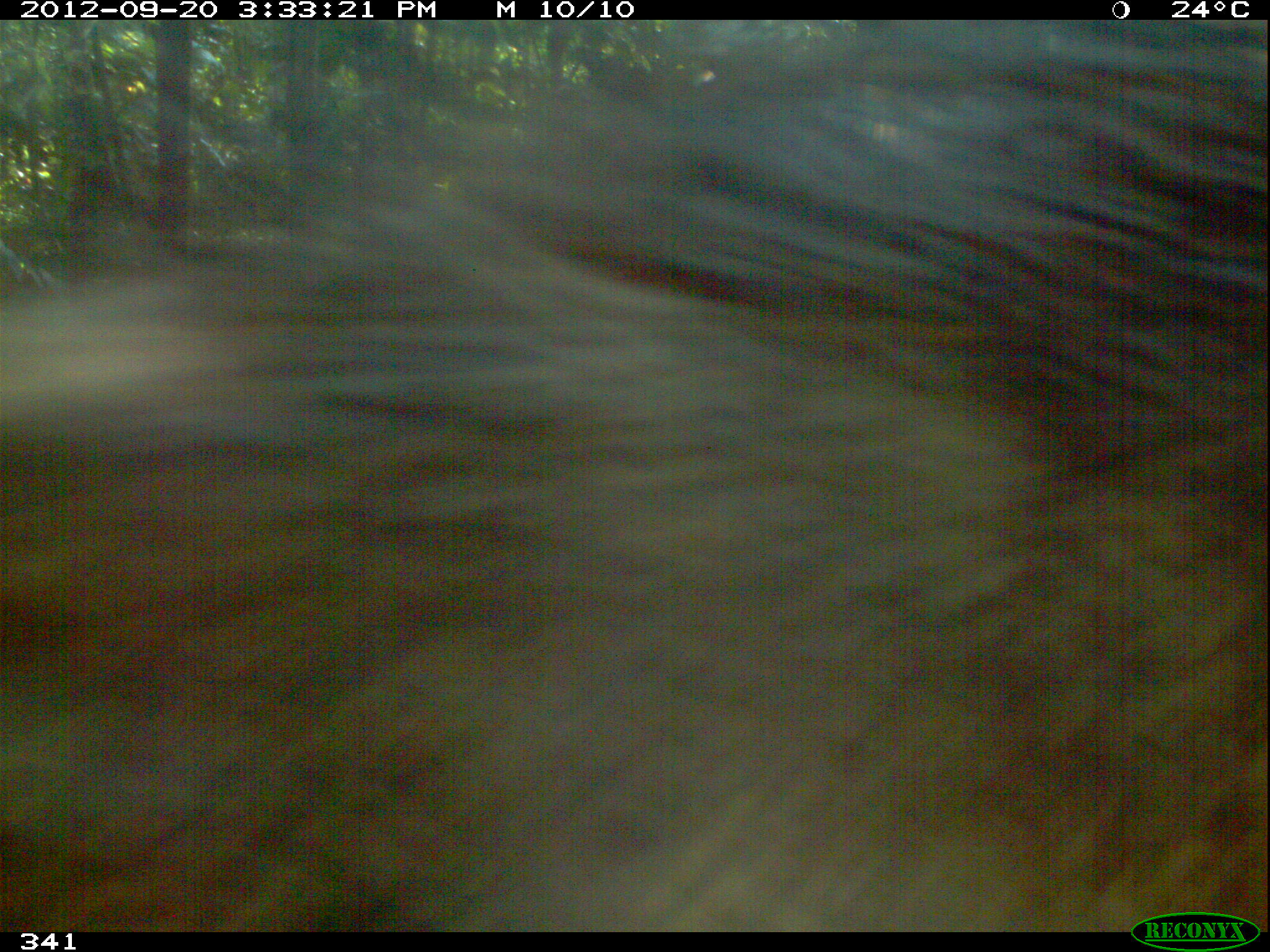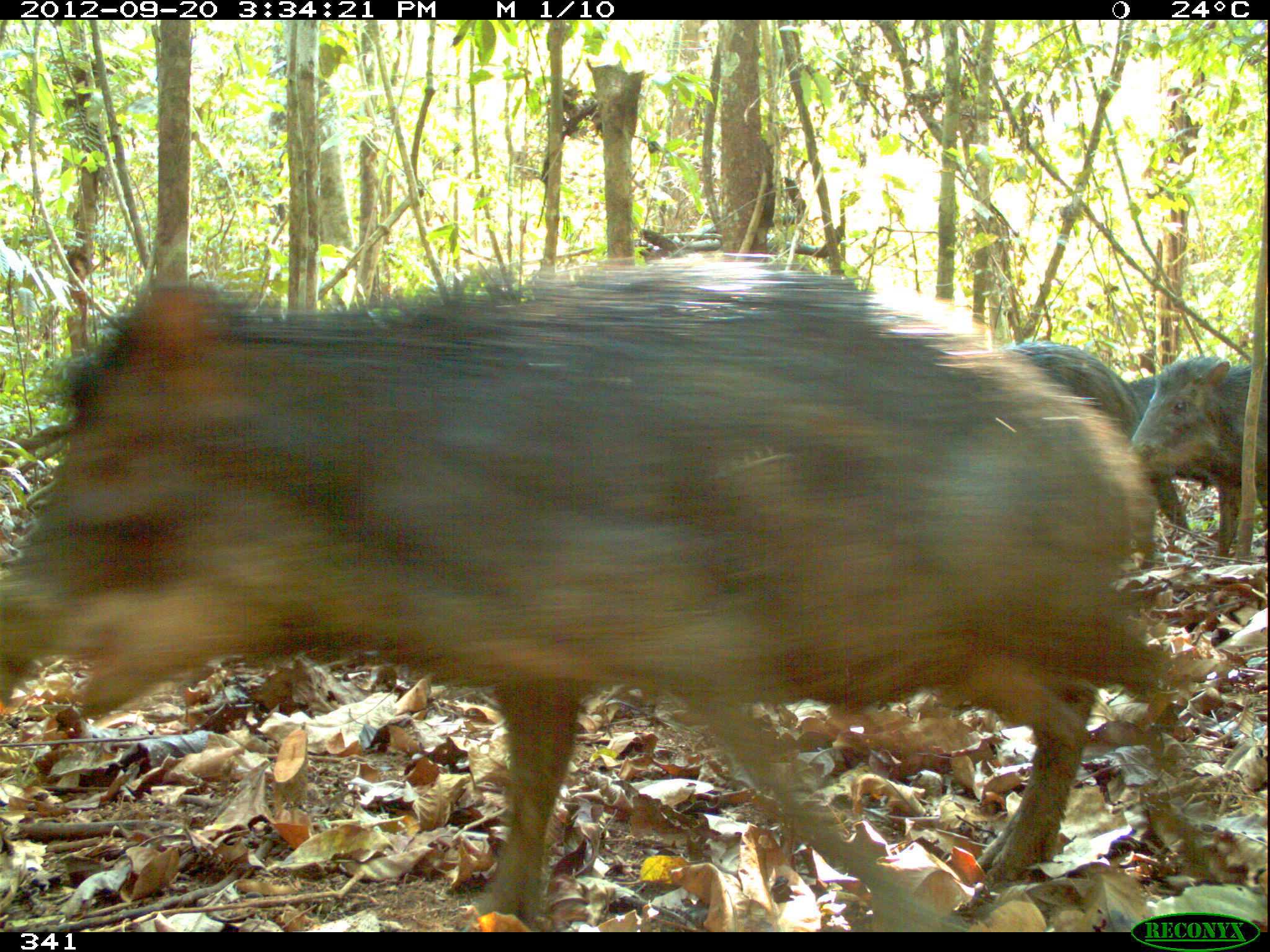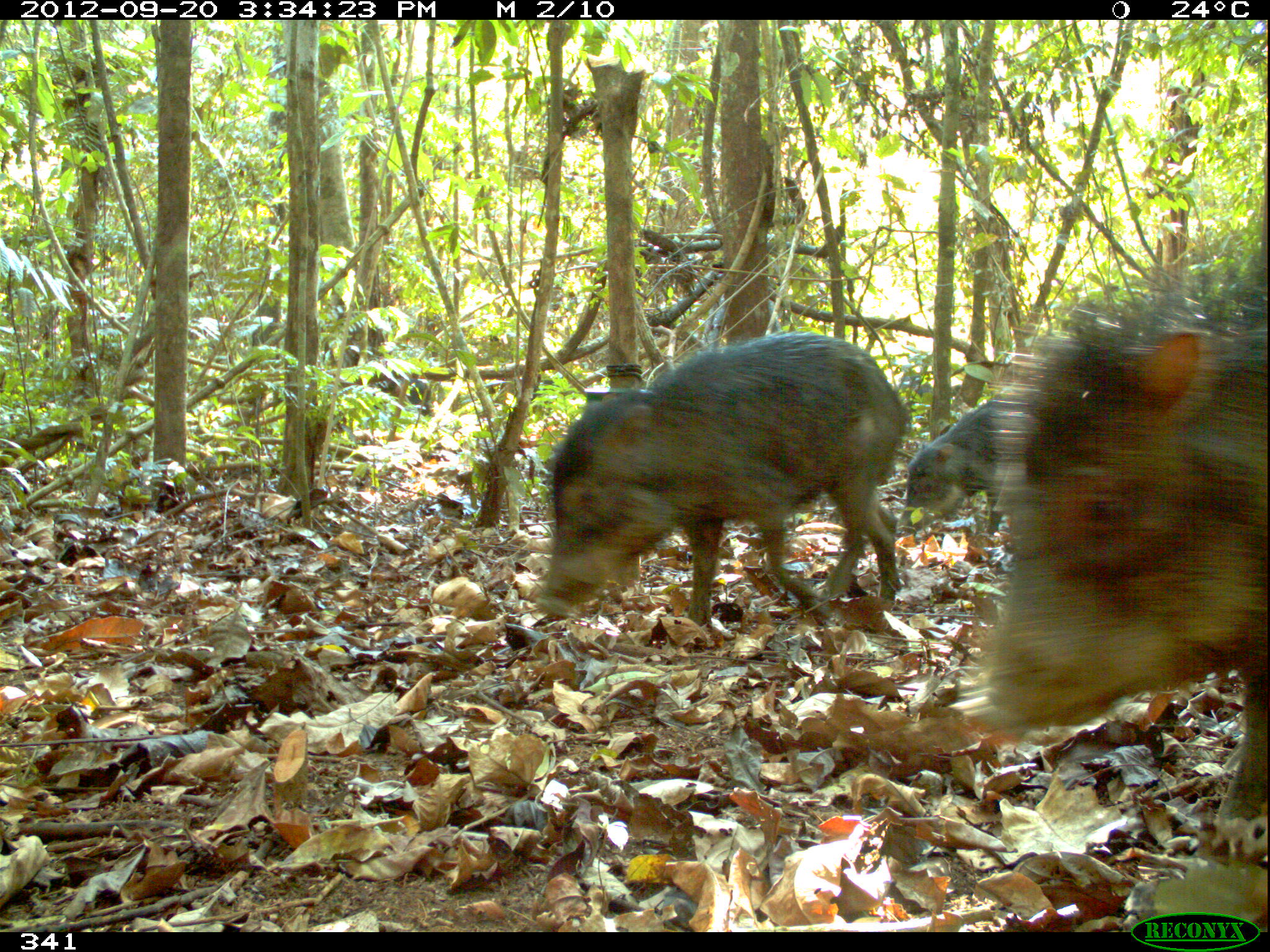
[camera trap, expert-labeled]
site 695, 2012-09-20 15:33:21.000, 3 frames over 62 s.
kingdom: Animalia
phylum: Chordata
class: Mammalia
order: Artiodactyla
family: Tayassuidae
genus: Tayassu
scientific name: Tayassu pecari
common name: white-lipped peccary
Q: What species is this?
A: Tayassu pecari (white-lipped peccary).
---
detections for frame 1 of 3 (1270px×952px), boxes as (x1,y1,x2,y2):
tayassu pecari: (0,20,1268,932)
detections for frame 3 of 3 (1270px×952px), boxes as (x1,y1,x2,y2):
tayassu pecari: (960,233,1270,859); (534,330,911,627); (894,395,1022,539)